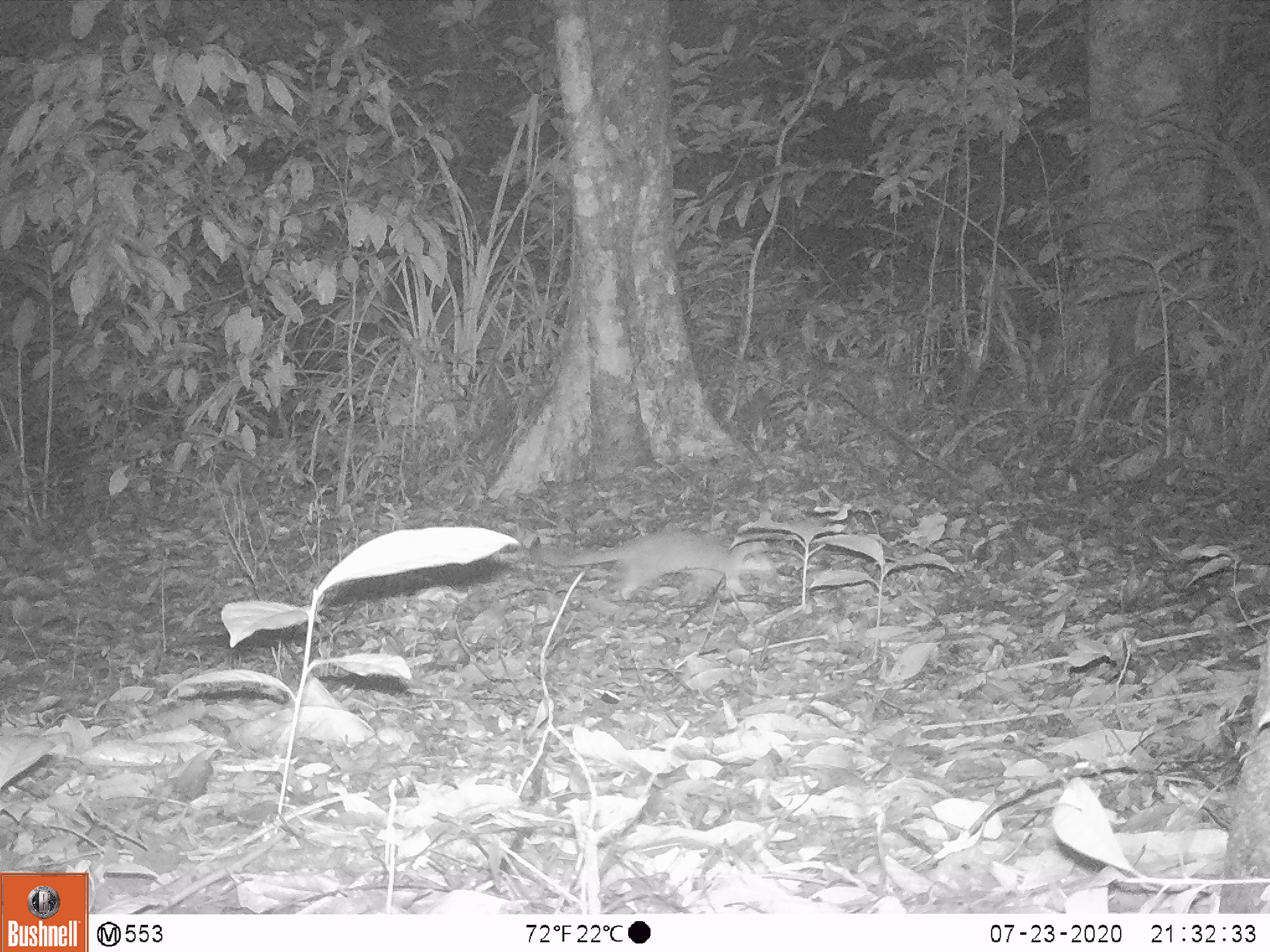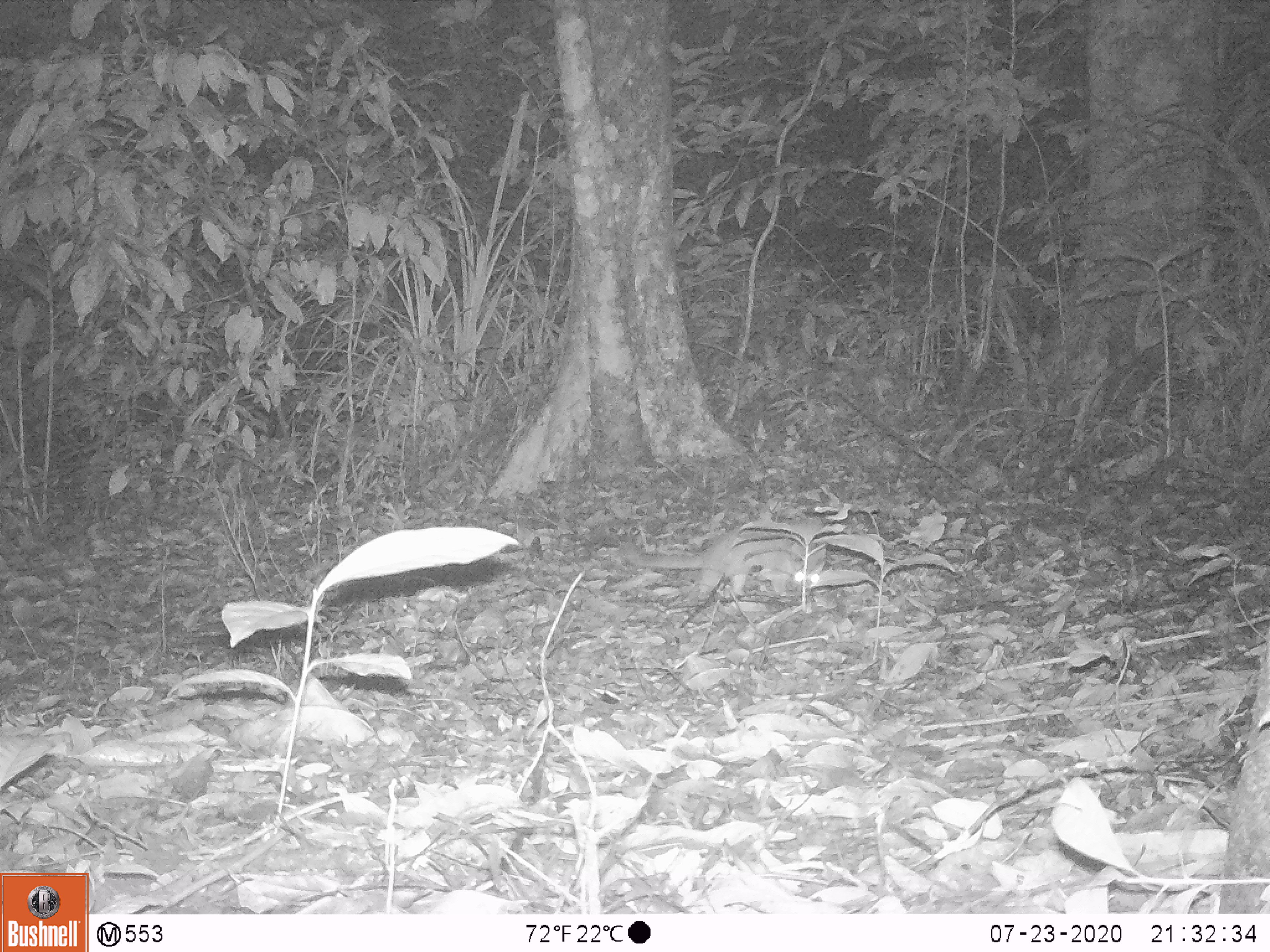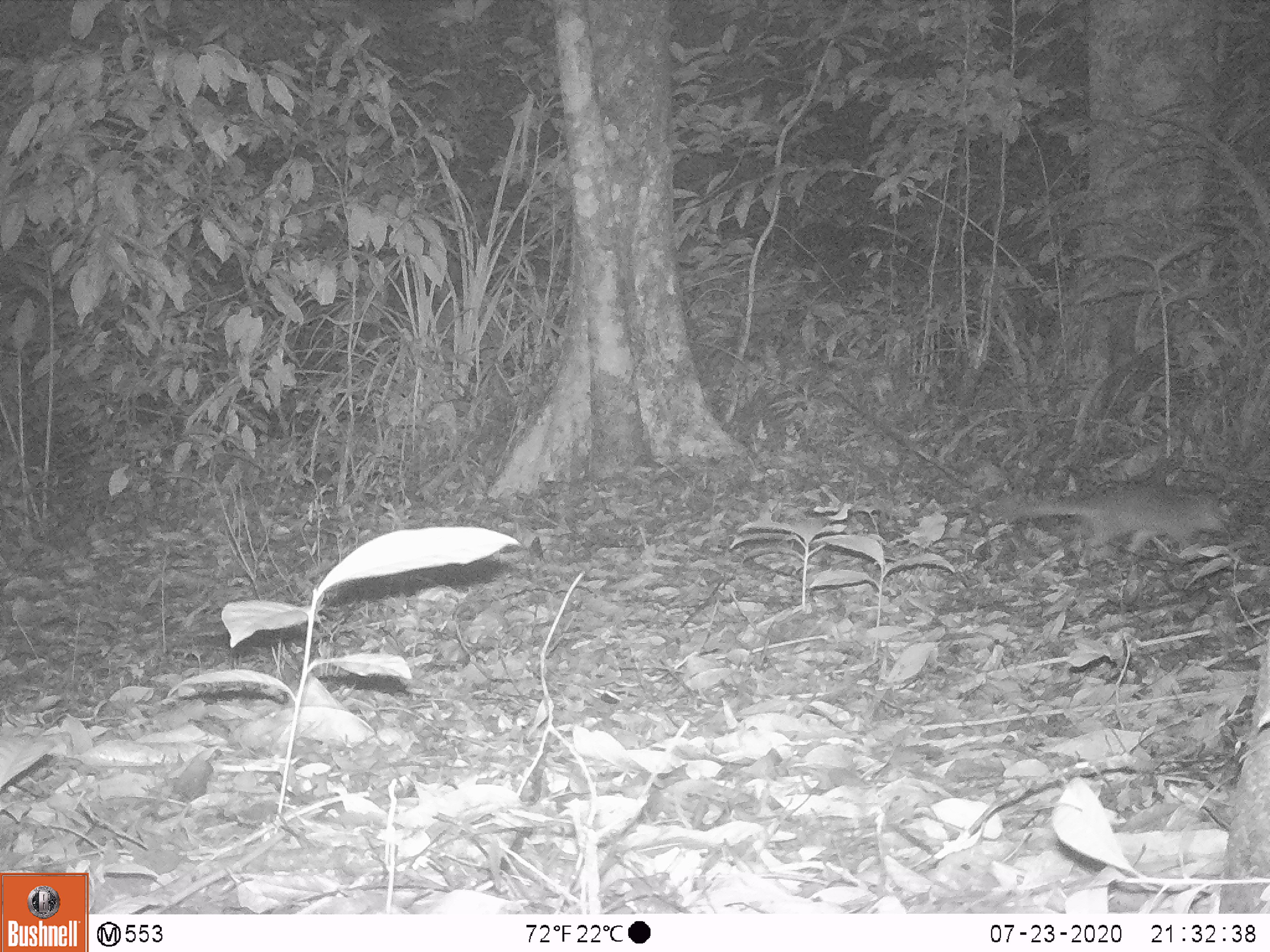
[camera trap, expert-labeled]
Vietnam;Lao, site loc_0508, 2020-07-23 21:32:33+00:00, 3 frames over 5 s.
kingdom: Animalia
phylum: Chordata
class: Mammalia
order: Carnivora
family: Mustelidae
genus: Melogale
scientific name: Melogale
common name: ferret badger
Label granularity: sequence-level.